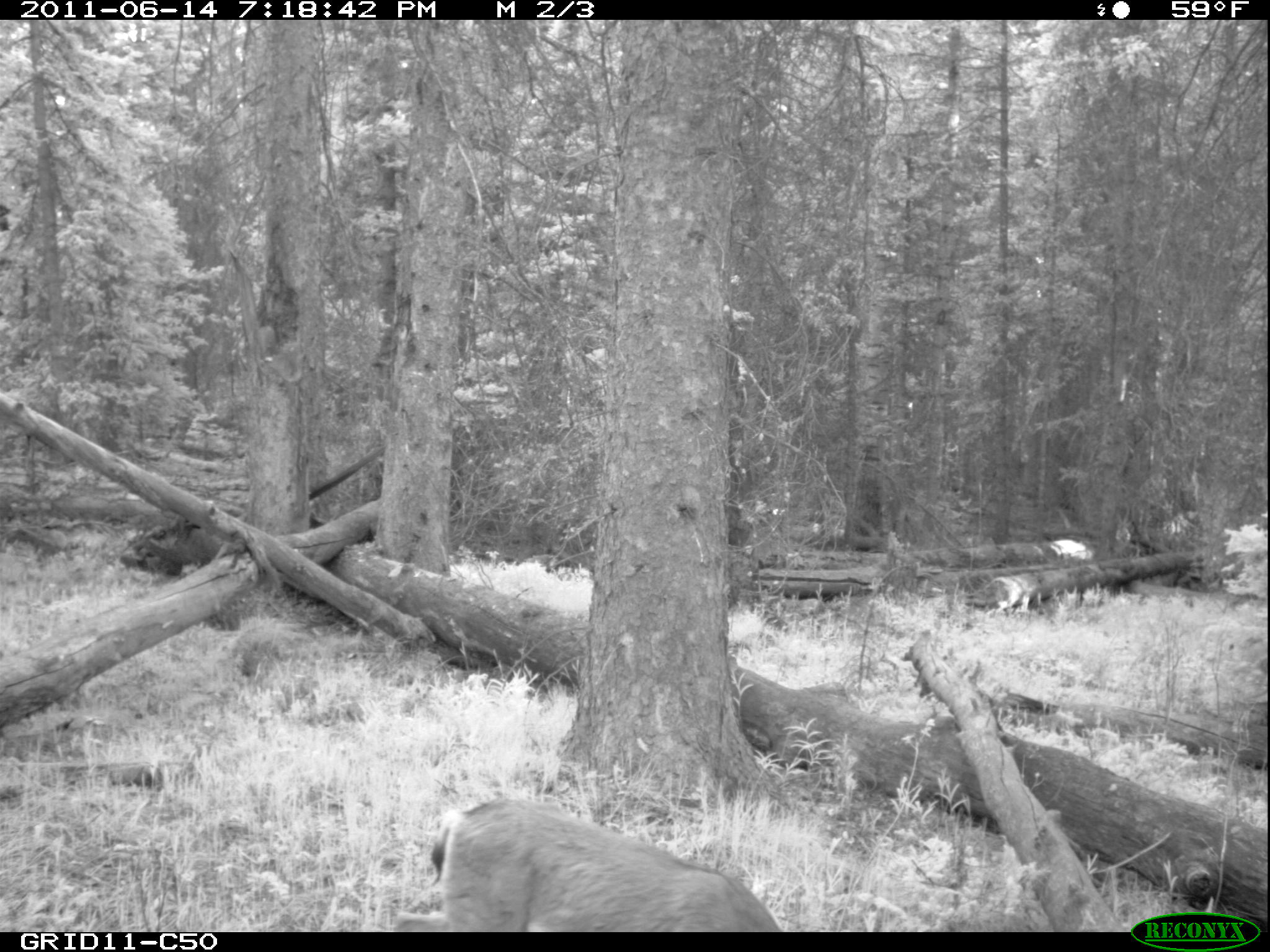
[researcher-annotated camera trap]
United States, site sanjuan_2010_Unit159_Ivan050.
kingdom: Animalia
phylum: Chordata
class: Mammalia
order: Artiodactyla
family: Cervidae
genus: Odocoileus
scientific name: Odocoileus hemionus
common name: mule deer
Odocoileus hemionus (mule deer).